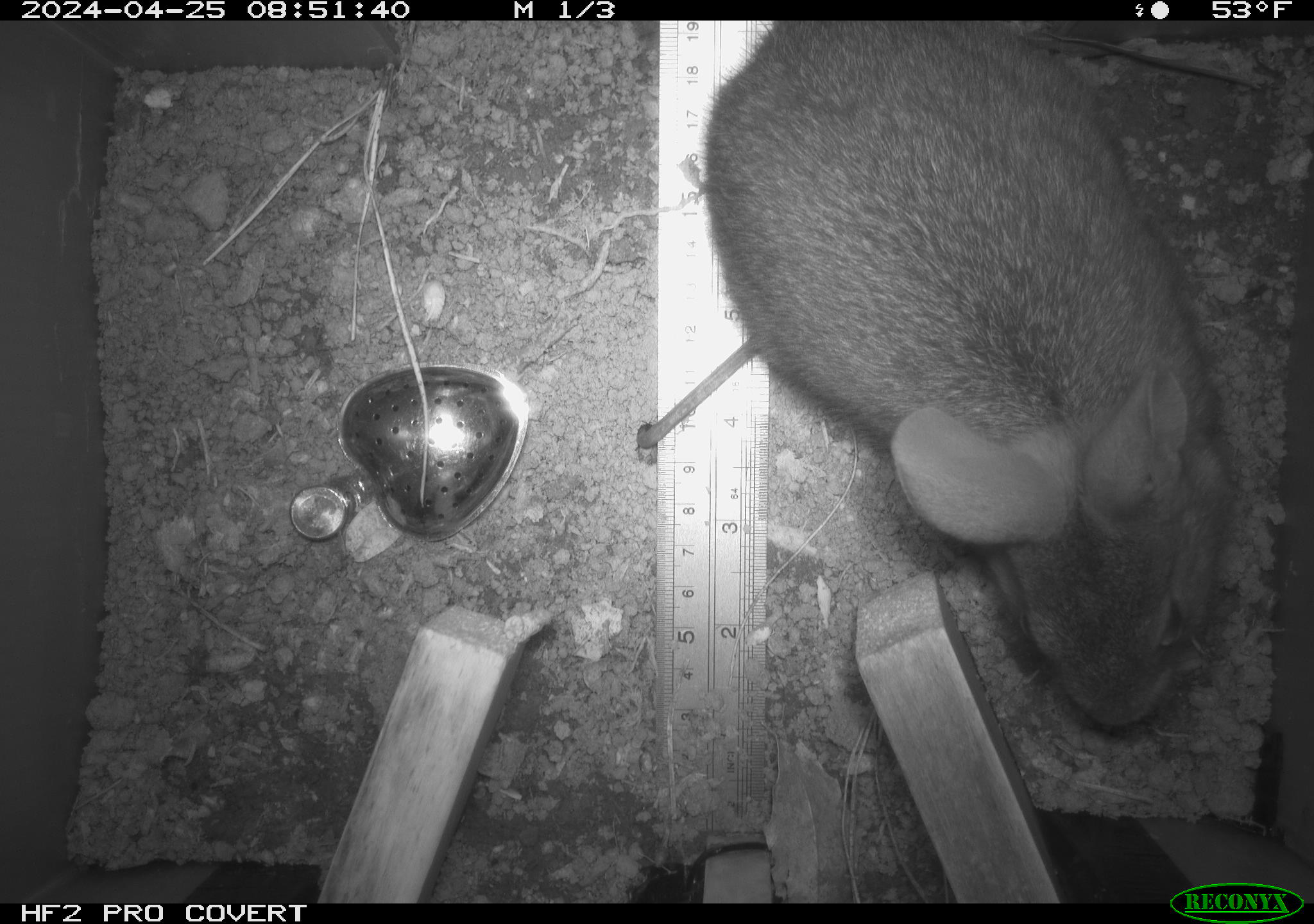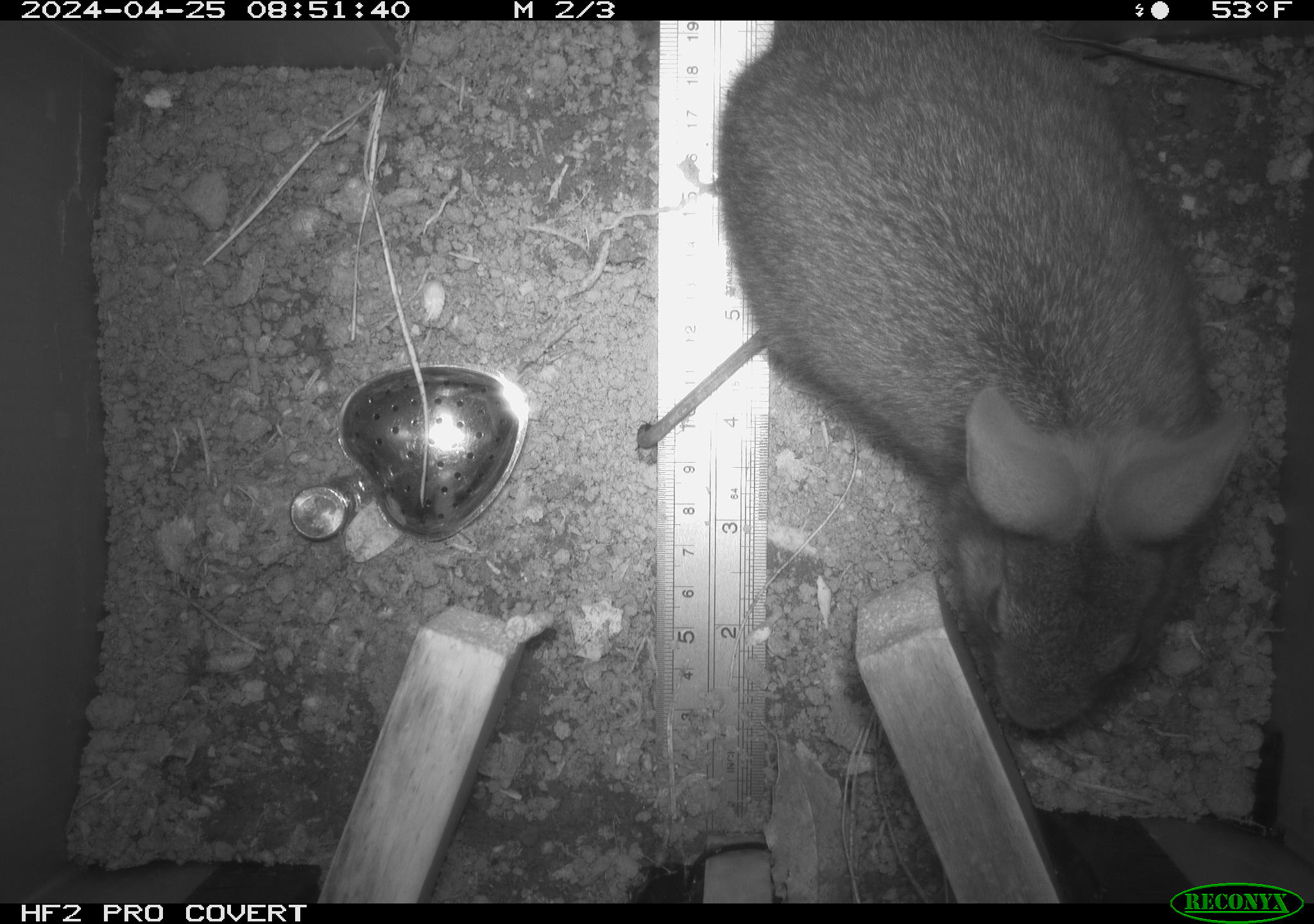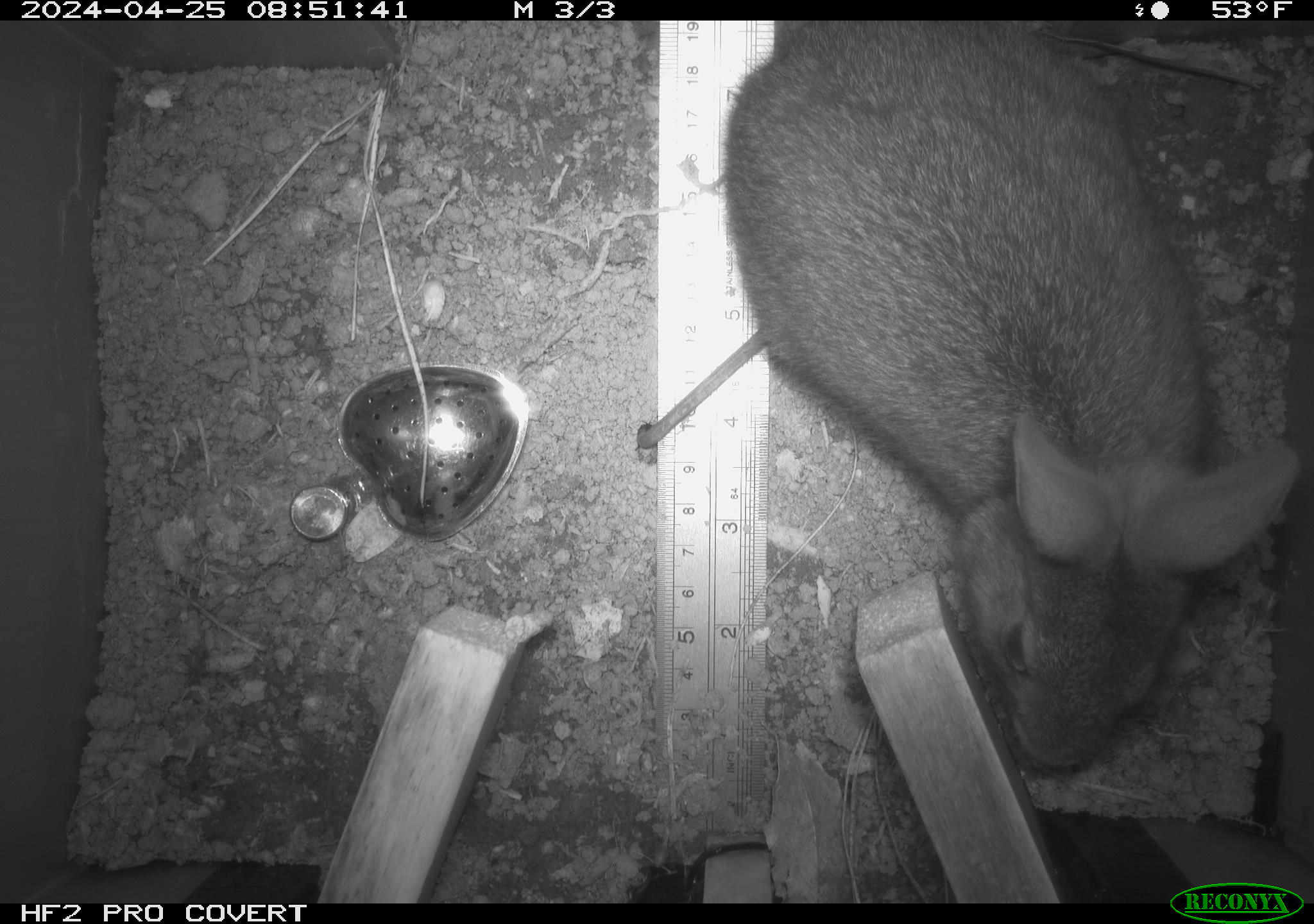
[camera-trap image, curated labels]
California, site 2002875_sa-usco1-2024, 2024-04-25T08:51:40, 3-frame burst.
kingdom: Animalia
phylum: Chordata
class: Mammalia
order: Lagomorpha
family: Leporidae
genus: Sylvilagus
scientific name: Sylvilagus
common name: cottontail rabbits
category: sylvilagus species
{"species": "sylvilagus species (cottontail rabbits) (Sylvilagus)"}